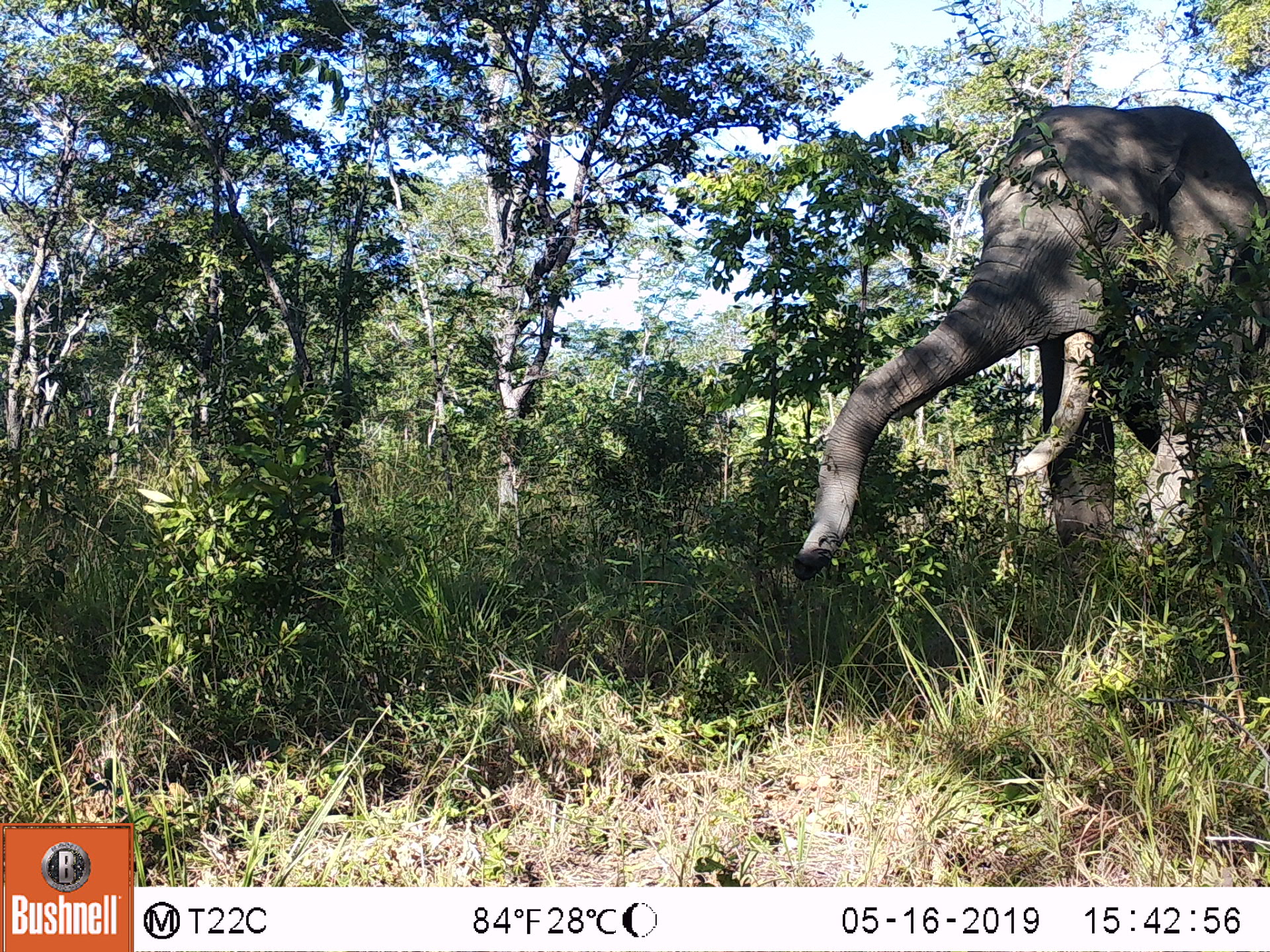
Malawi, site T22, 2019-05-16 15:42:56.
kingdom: Animalia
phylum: Chordata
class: Mammalia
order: Proboscidea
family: Elephantidae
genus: Loxodonta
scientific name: Loxodonta africana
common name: african savanna elephant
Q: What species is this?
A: African savanna elephant (Loxodonta africana).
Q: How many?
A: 1.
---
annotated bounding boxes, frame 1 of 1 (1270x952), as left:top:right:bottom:
african savanna elephant: 775:81:1269:616